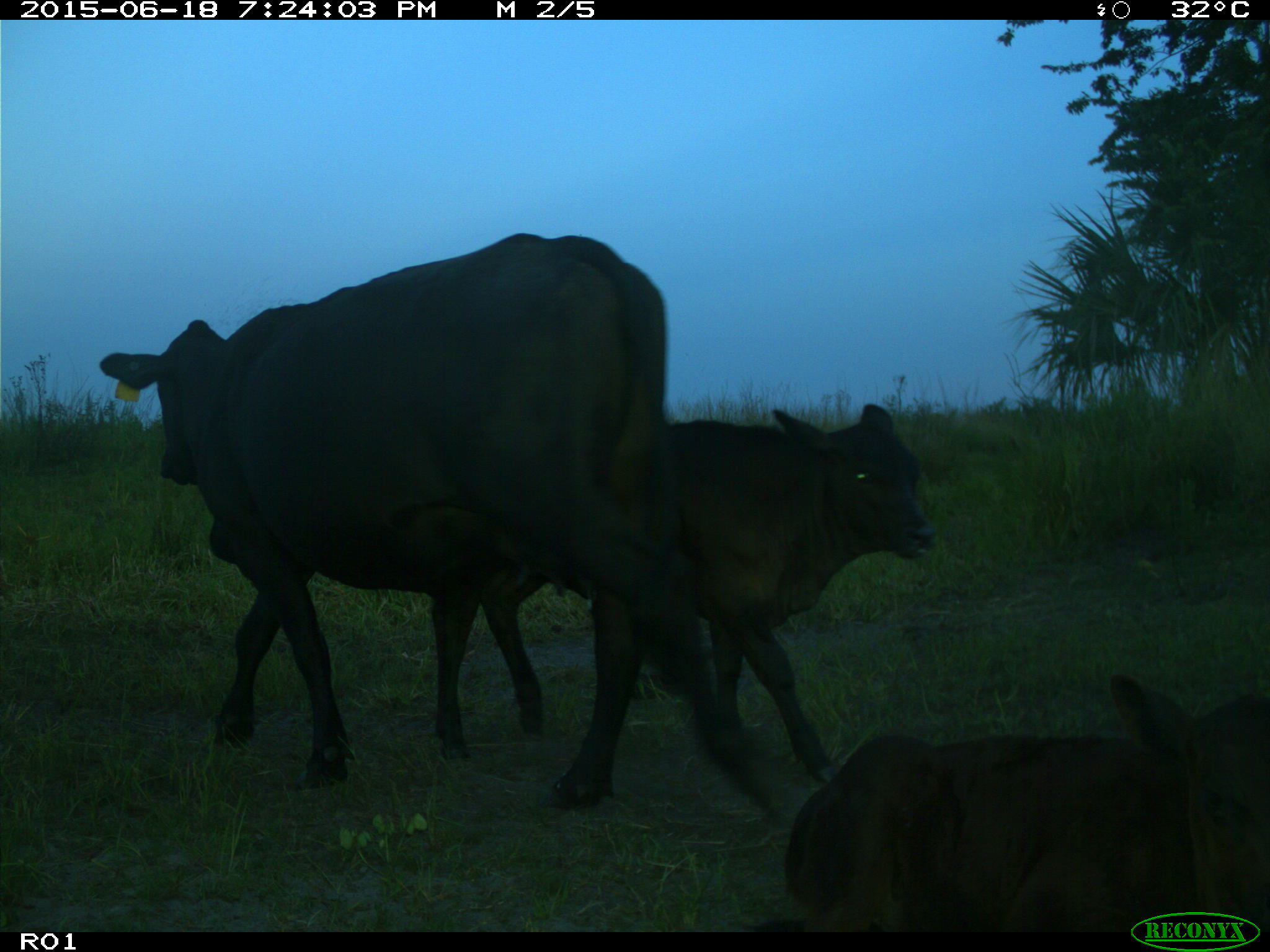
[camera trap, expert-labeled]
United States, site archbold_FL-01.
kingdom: Animalia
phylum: Chordata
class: Mammalia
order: Artiodactyla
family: Bovidae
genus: Bos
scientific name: Bos taurus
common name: domestic cow